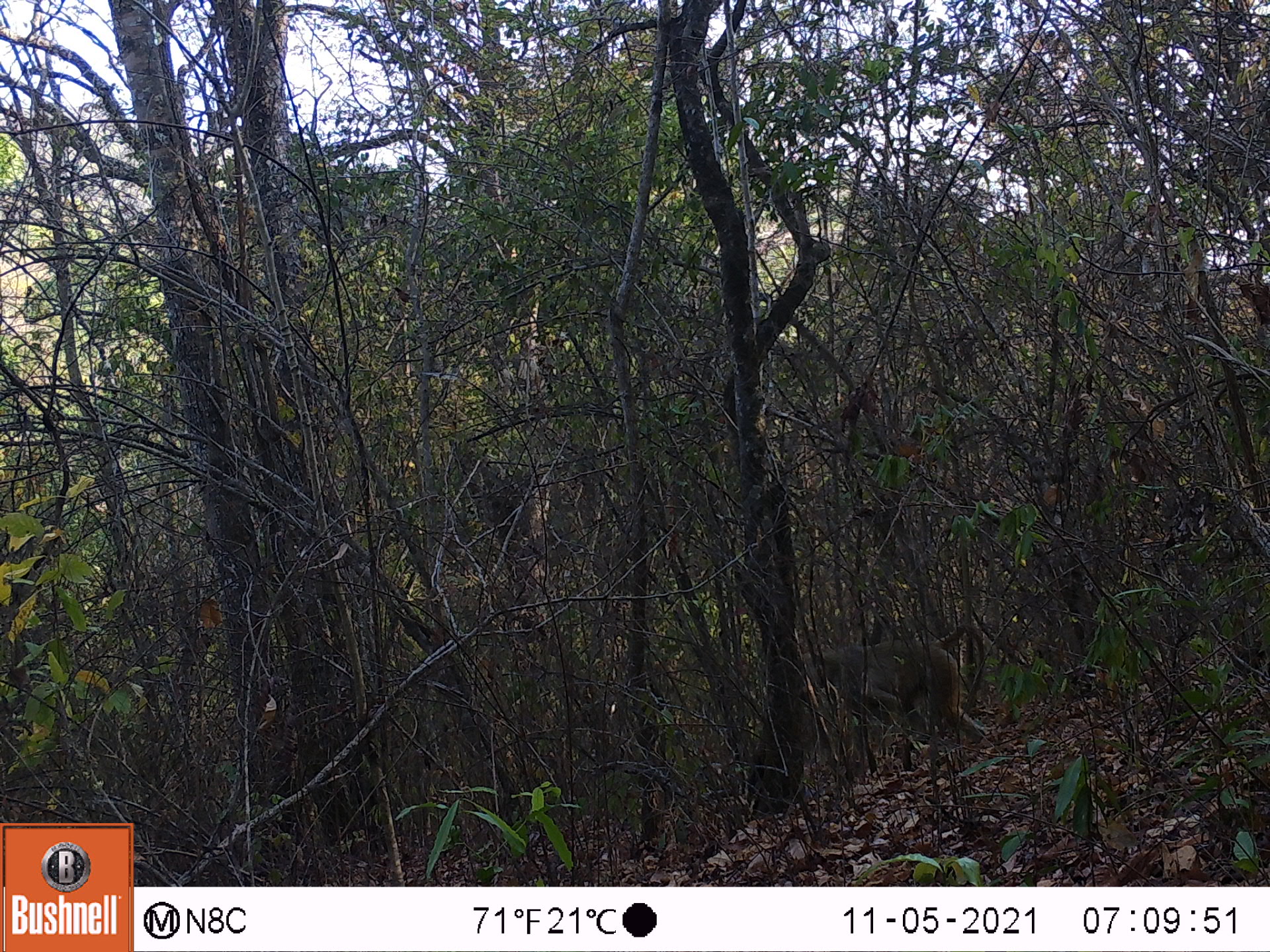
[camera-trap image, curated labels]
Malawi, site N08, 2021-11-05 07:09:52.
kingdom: Animalia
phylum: Chordata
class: Mammalia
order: Primates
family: Cercopithecidae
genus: Papio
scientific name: Papio cynocephalus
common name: yellow baboon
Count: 1.